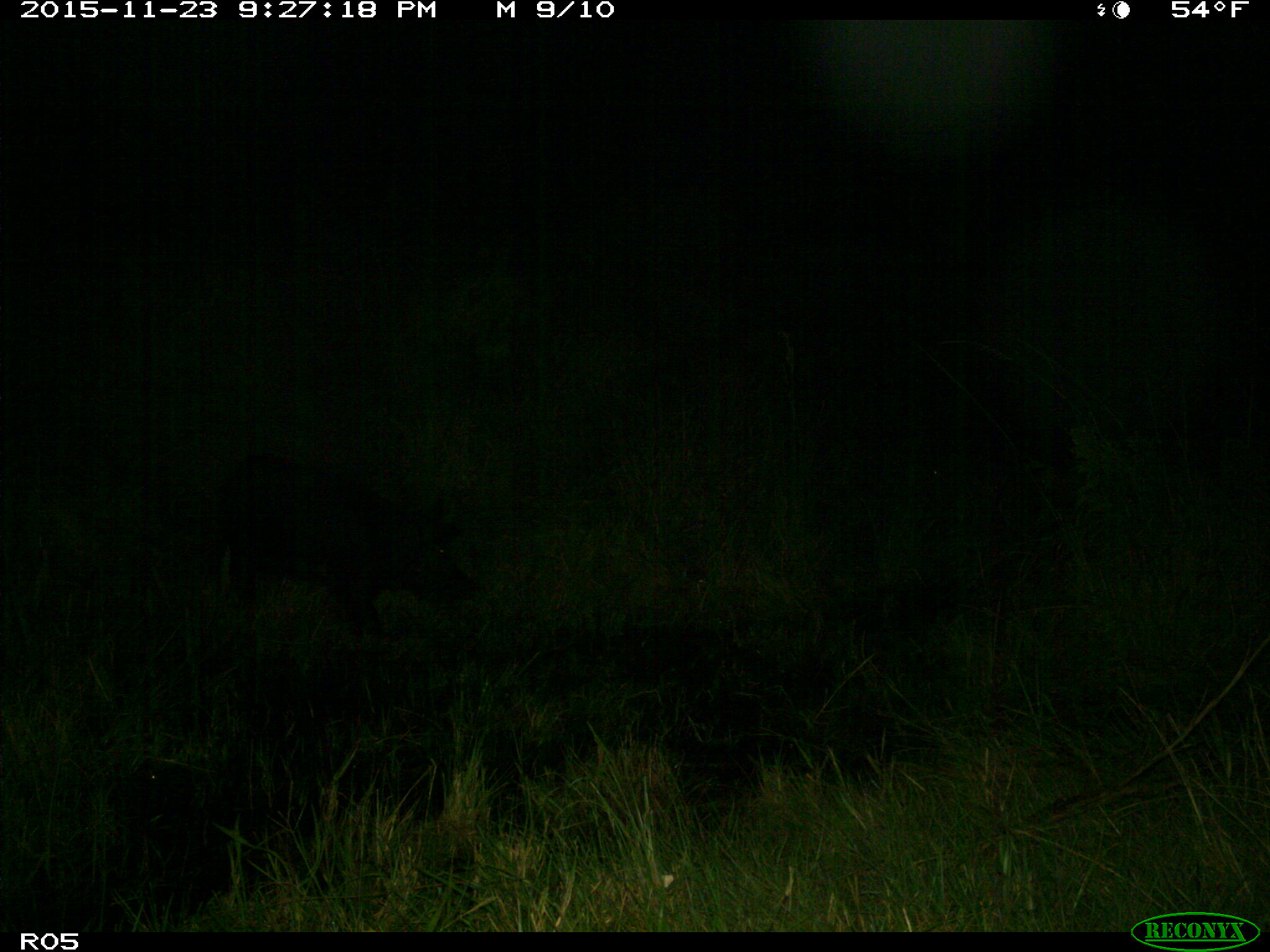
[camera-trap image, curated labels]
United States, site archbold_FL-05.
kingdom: Animalia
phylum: Chordata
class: Mammalia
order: Artiodactyla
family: Suidae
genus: Sus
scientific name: Sus scrofa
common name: wild boar